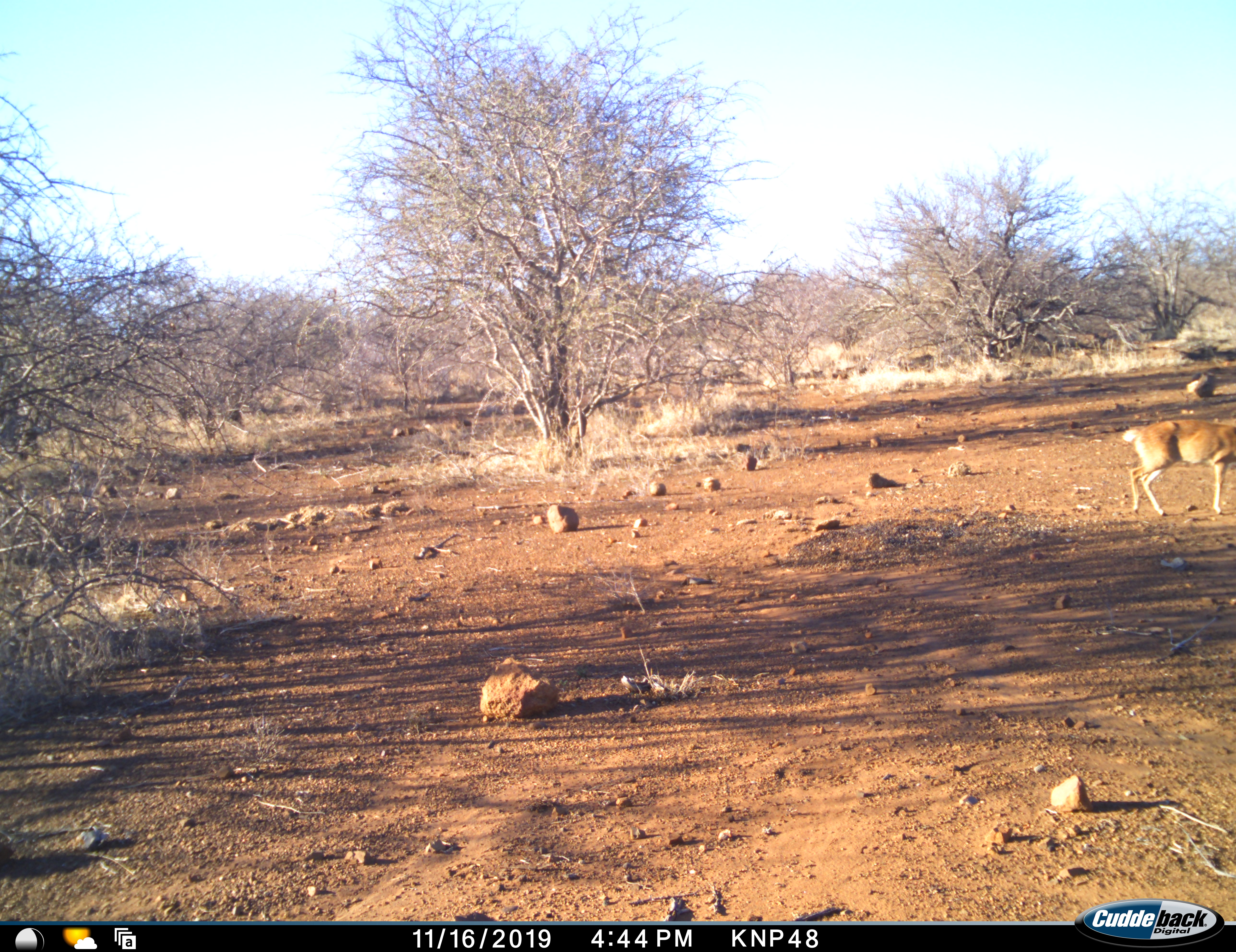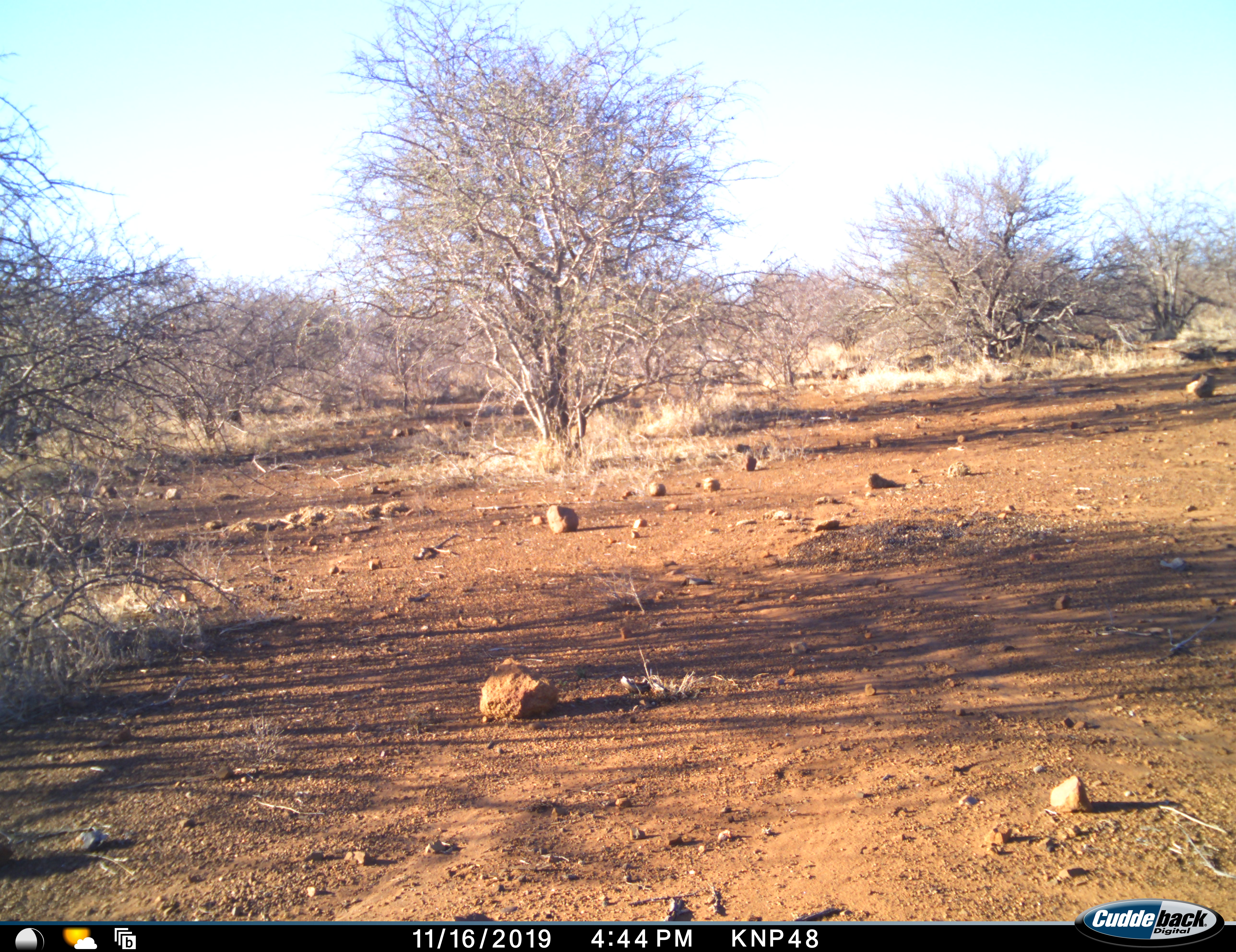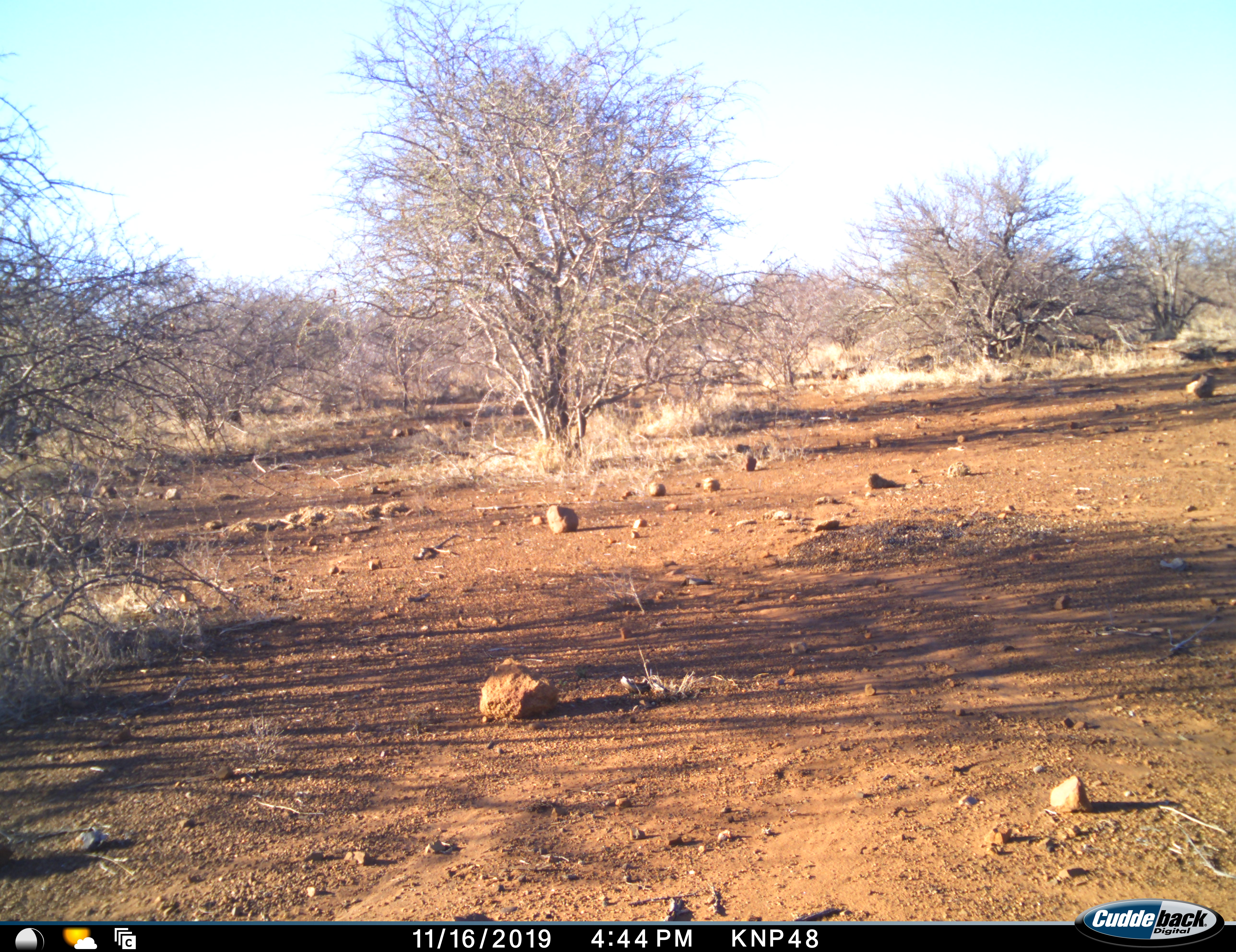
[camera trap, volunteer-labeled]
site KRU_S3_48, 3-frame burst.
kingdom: Animalia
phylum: Chordata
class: Mammalia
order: Artiodactyla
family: Bovidae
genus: Raphicerus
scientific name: Raphicerus campestris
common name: steenbok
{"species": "steenbok (Raphicerus campestris)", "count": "1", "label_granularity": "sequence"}